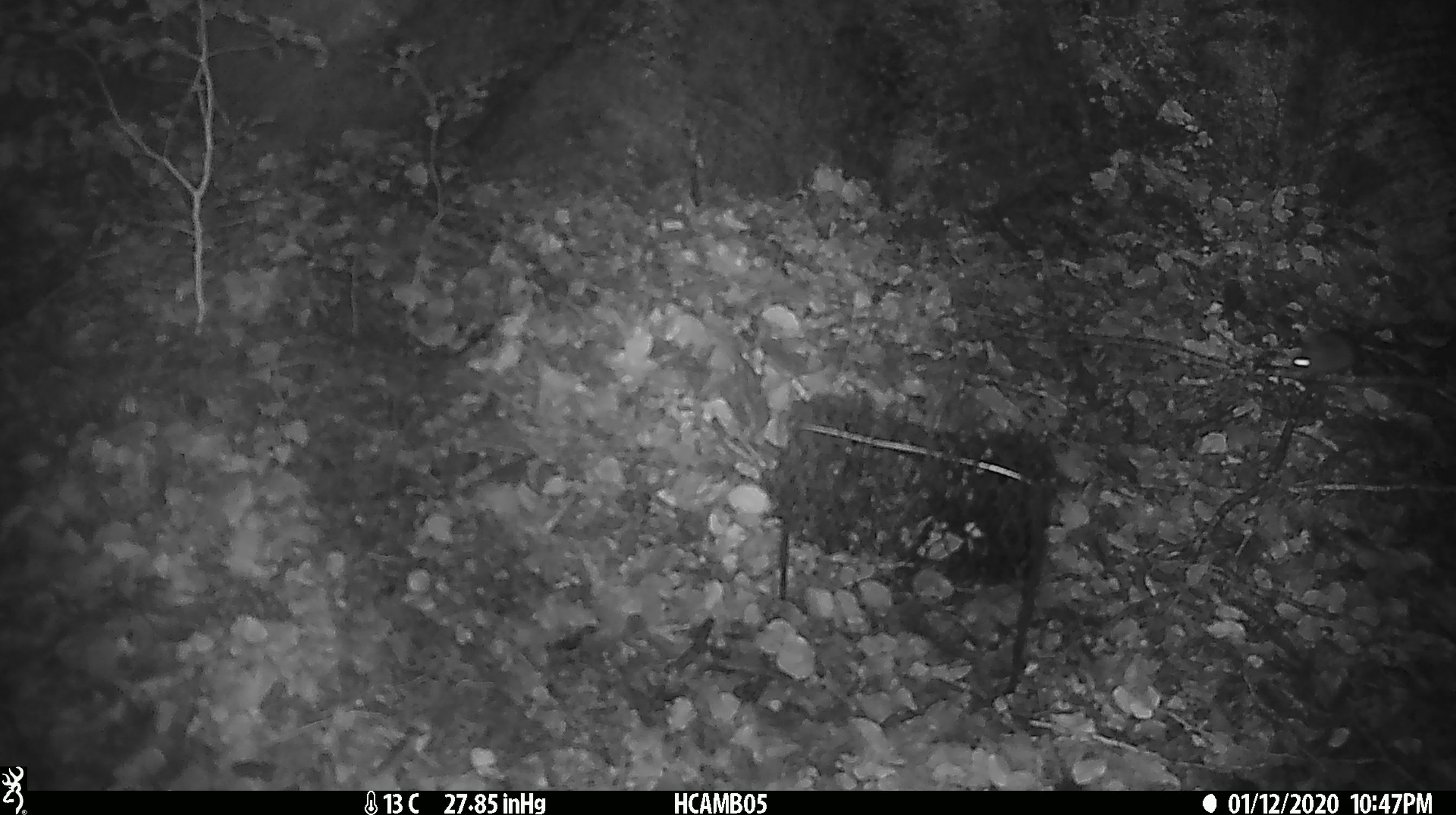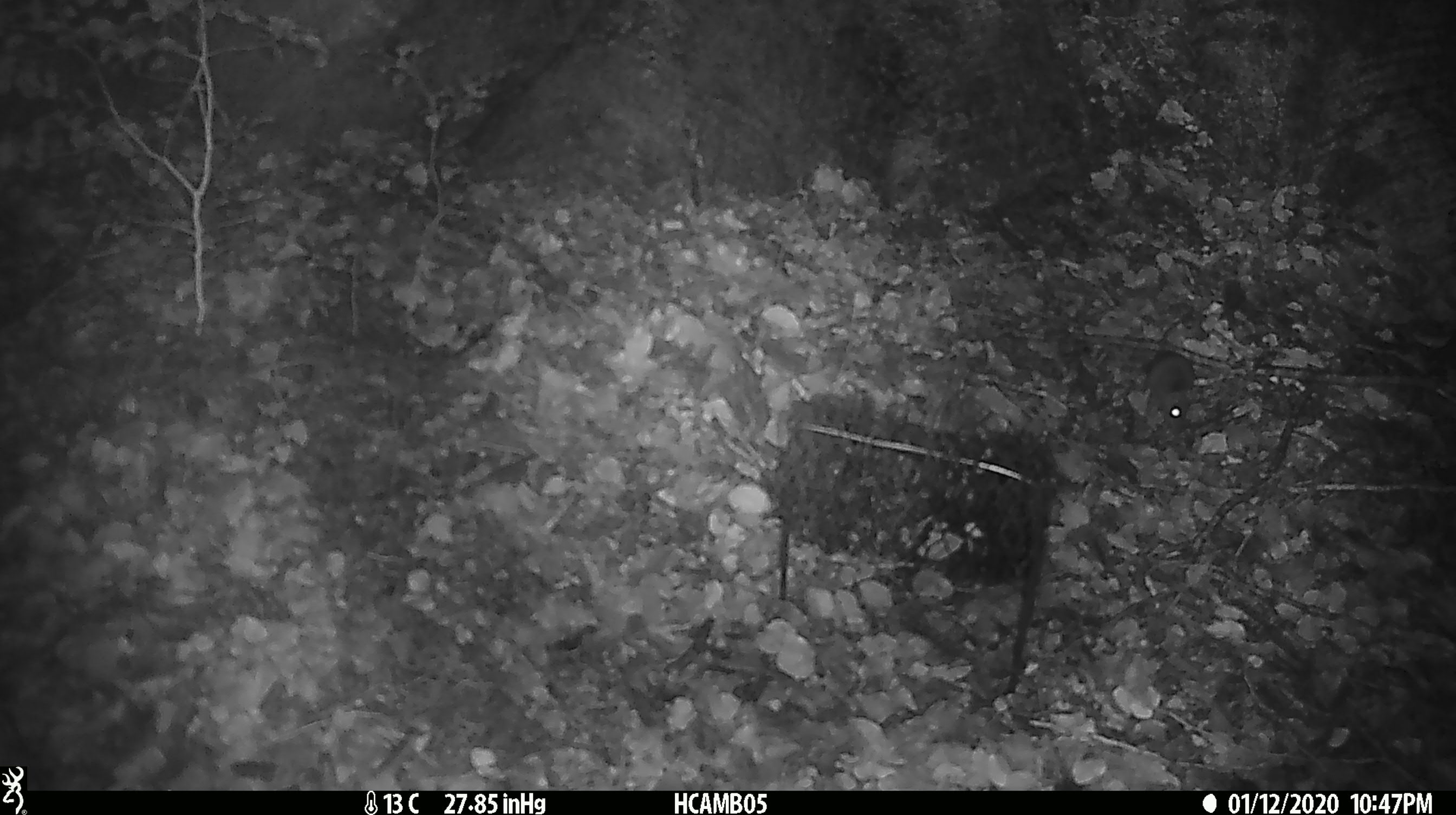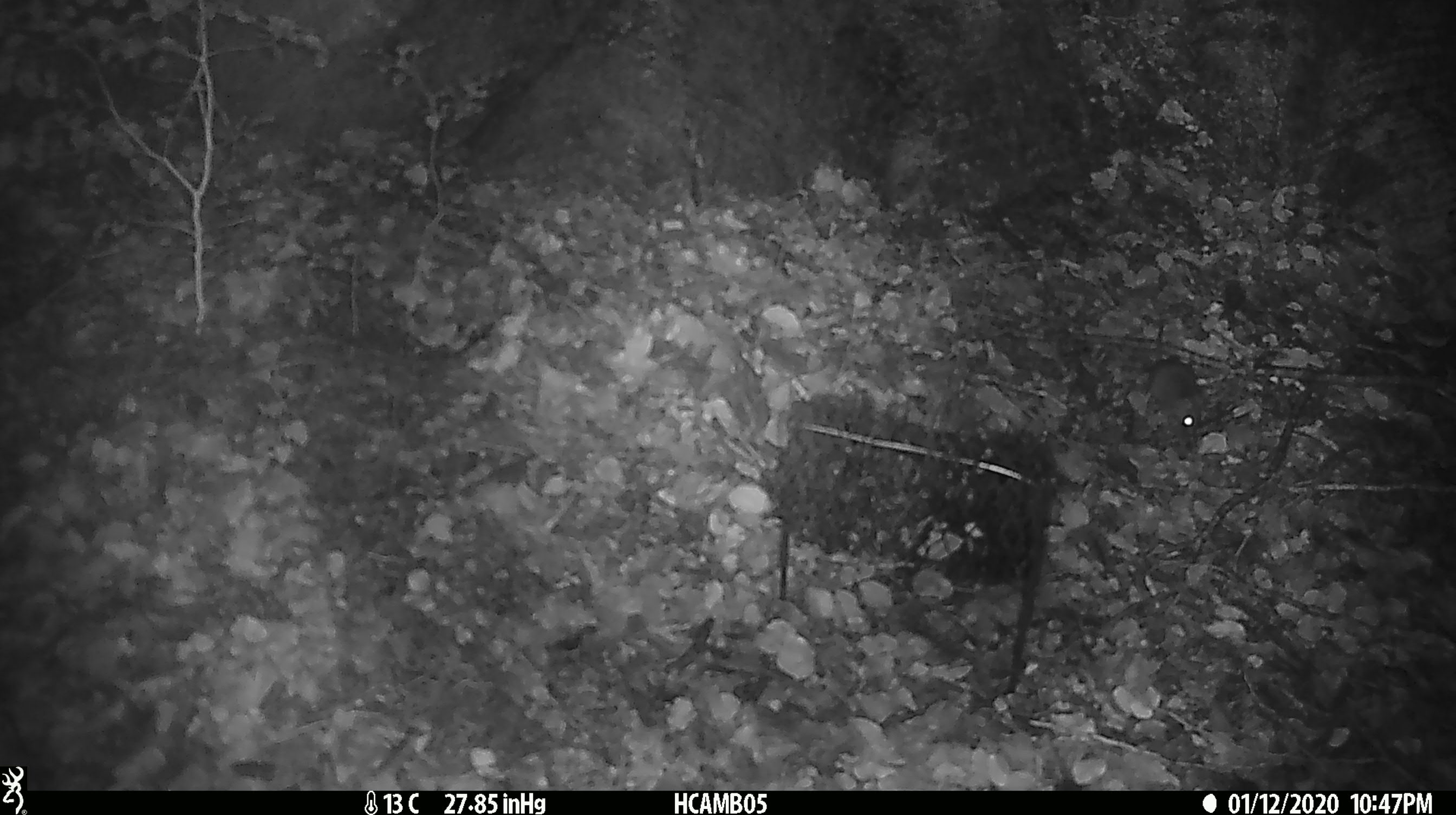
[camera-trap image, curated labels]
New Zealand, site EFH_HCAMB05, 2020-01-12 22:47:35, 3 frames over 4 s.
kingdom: Animalia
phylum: Chordata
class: Mammalia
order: Rodentia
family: Muridae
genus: Mus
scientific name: Mus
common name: mouse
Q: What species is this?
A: Mouse (Mus).